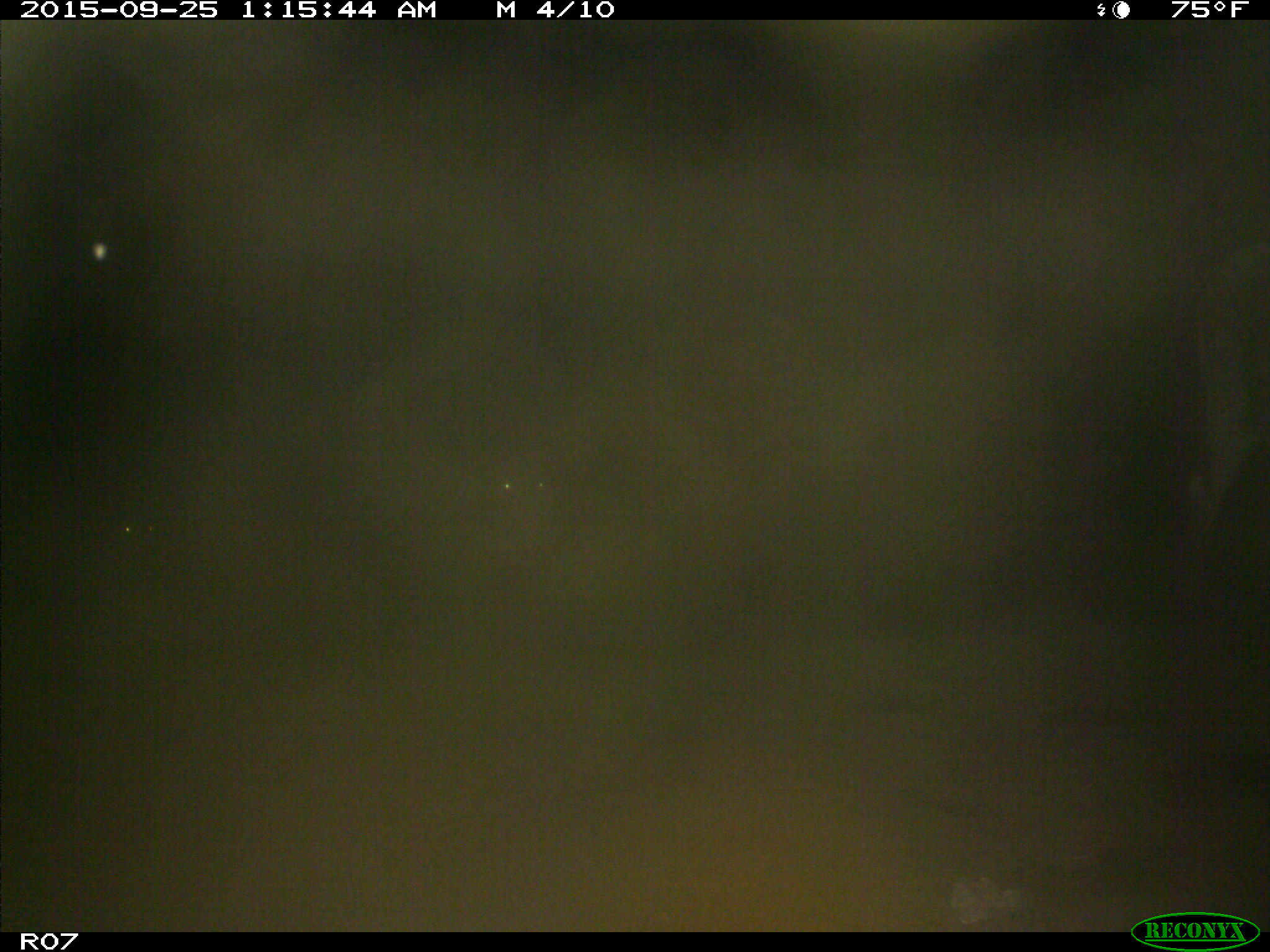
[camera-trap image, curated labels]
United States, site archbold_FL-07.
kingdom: Animalia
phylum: Chordata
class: Mammalia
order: Artiodactyla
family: Bovidae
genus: Bos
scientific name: Bos taurus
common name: domestic cow